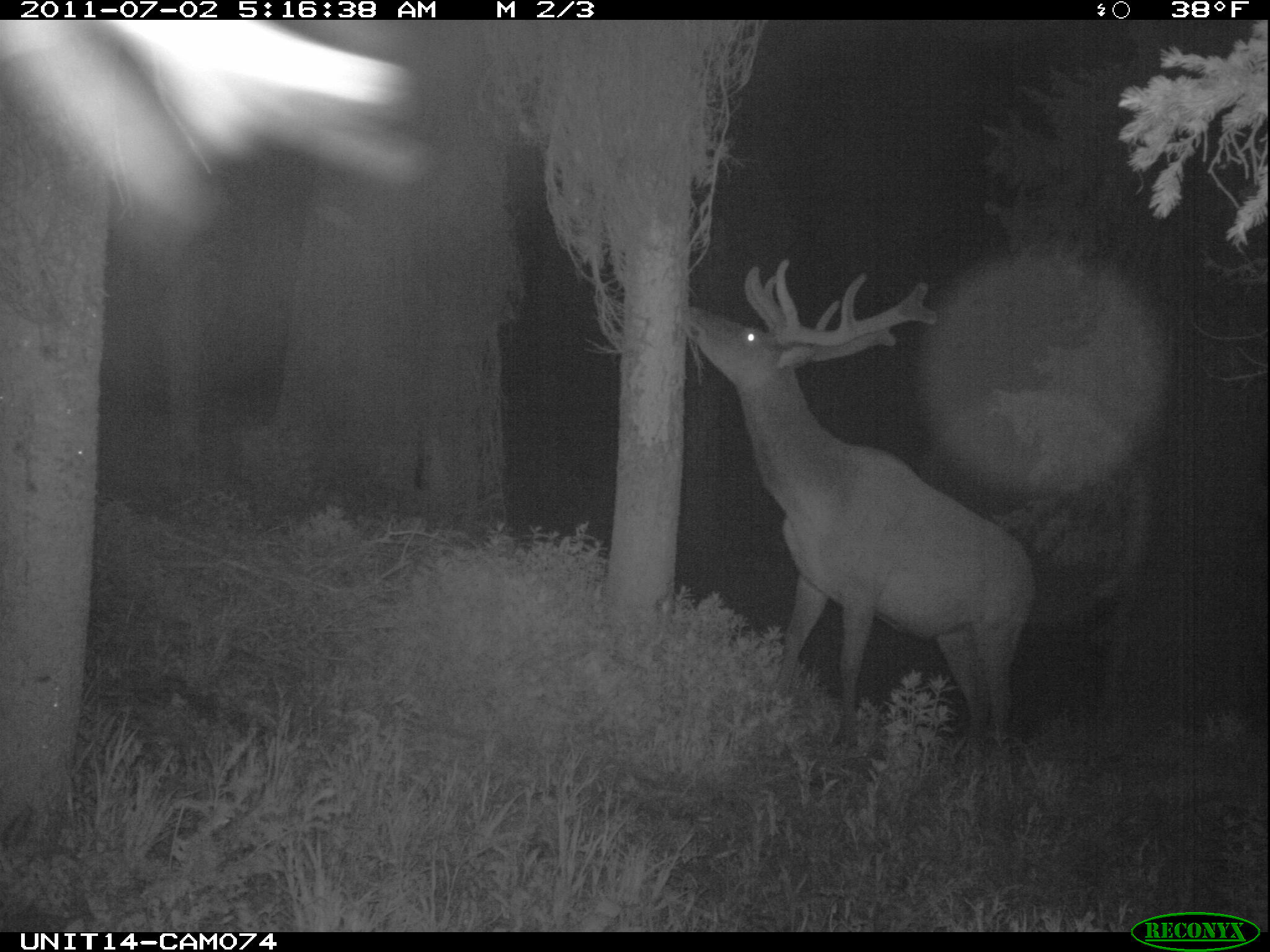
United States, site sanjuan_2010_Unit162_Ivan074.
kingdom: Animalia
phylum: Chordata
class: Mammalia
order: Artiodactyla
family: Cervidae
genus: Cervus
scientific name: Cervus elaphus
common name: red deer